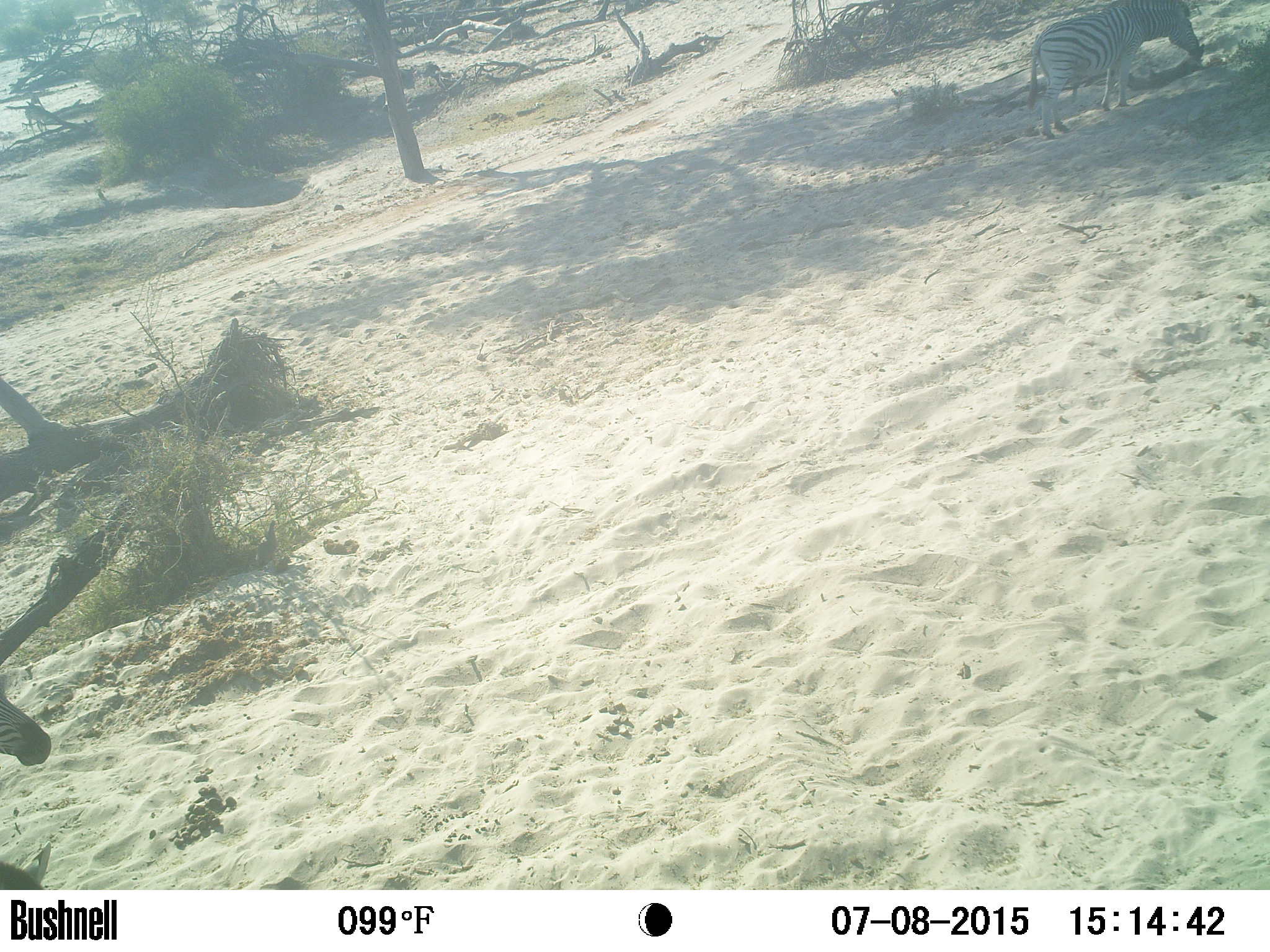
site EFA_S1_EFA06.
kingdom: Animalia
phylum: Chordata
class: Mammalia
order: Perissodactyla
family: Equidae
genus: Equus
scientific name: Equus quagga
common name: plains zebra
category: zebraplains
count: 1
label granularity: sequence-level